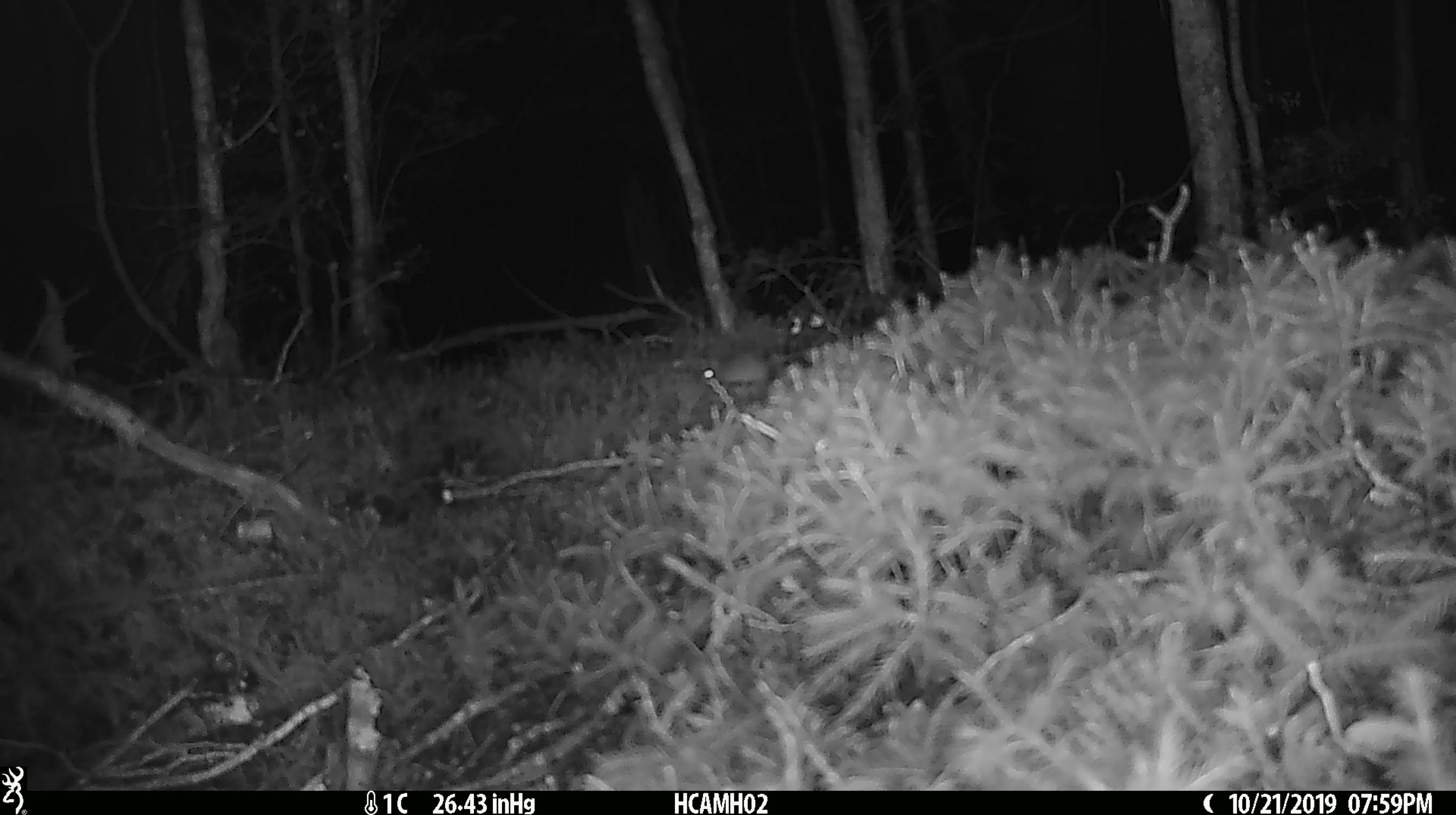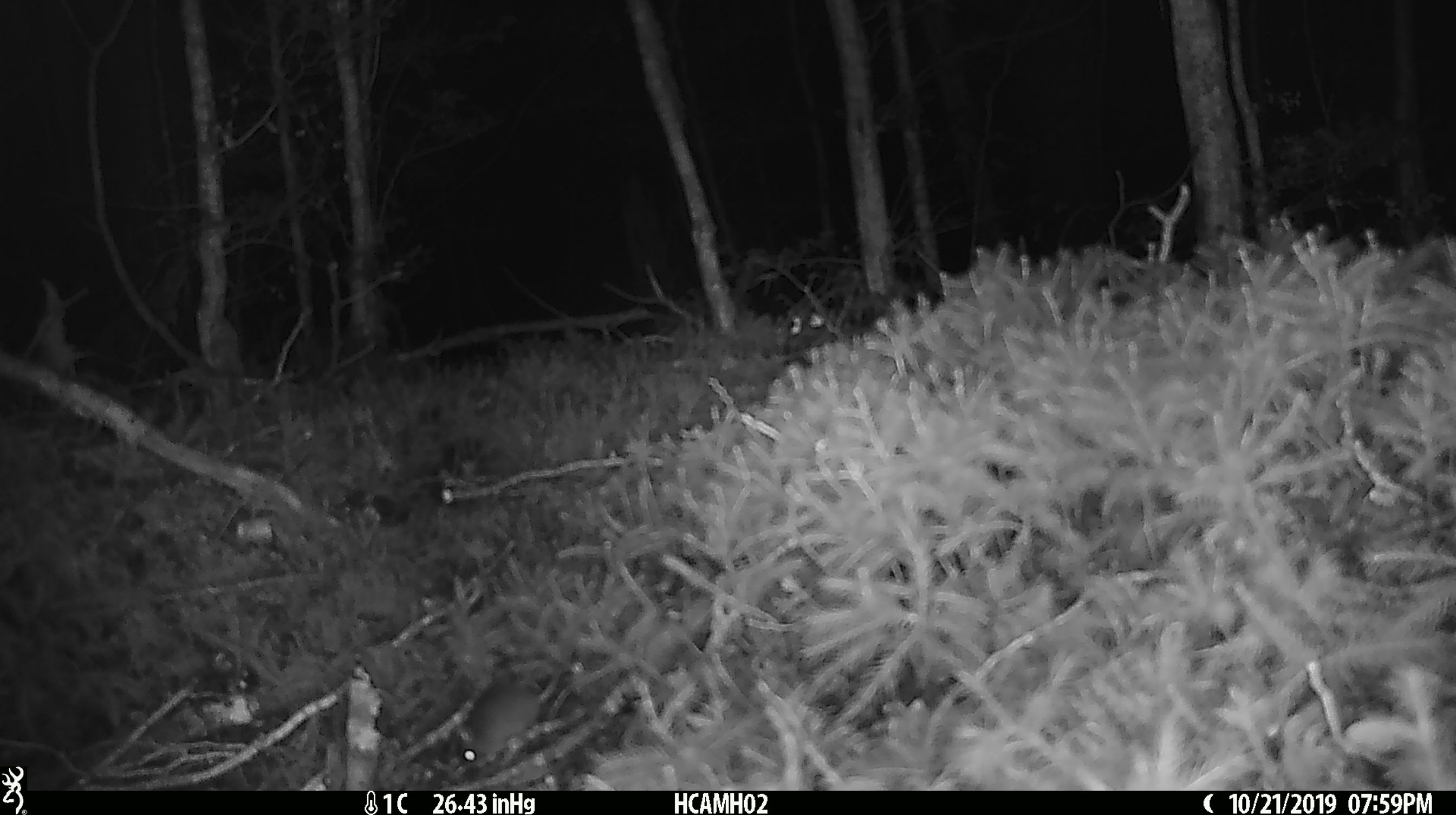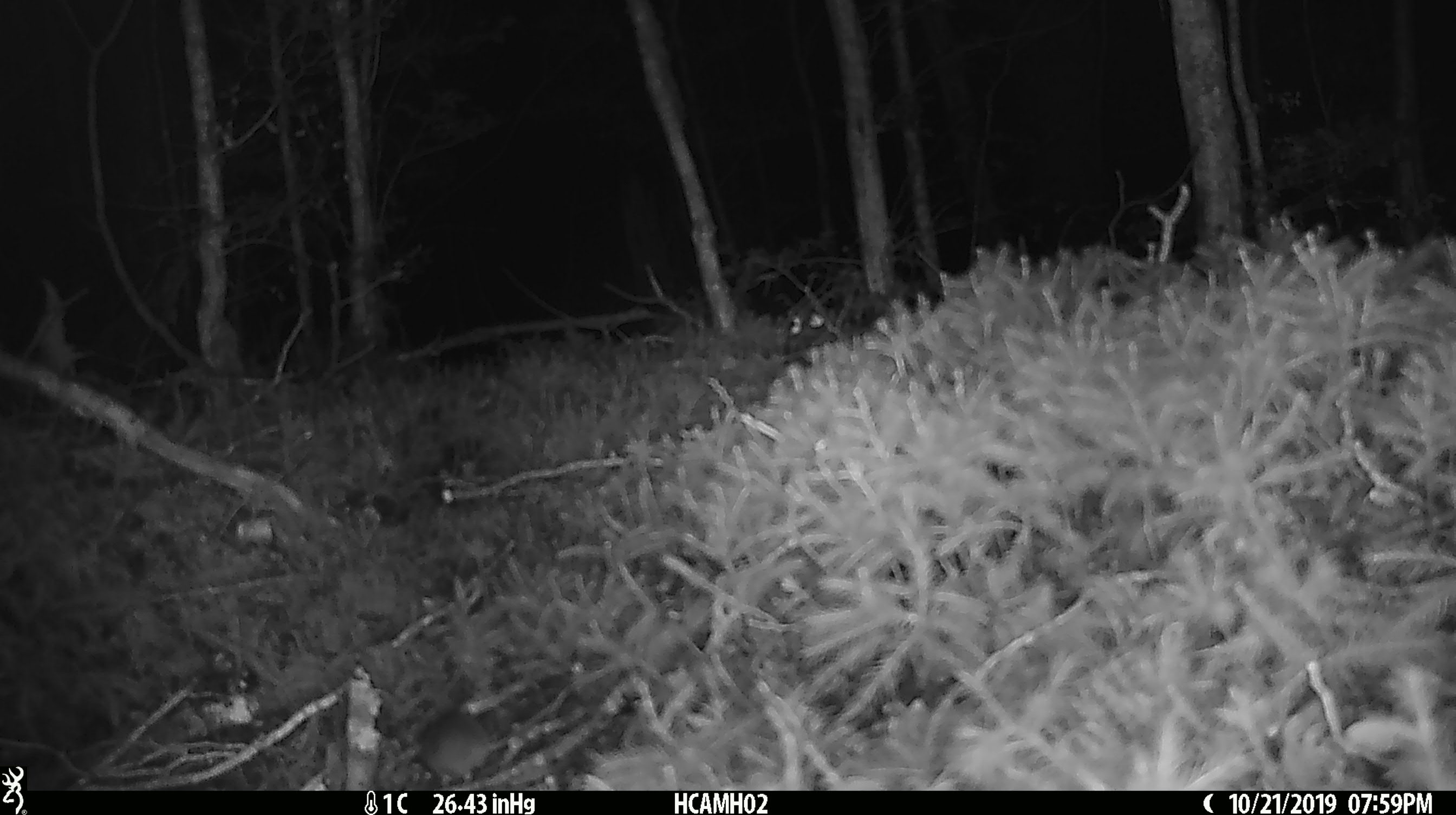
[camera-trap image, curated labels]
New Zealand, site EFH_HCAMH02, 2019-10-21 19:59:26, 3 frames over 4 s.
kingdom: Animalia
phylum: Chordata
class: Mammalia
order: Rodentia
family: Muridae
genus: Mus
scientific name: Mus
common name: mouse